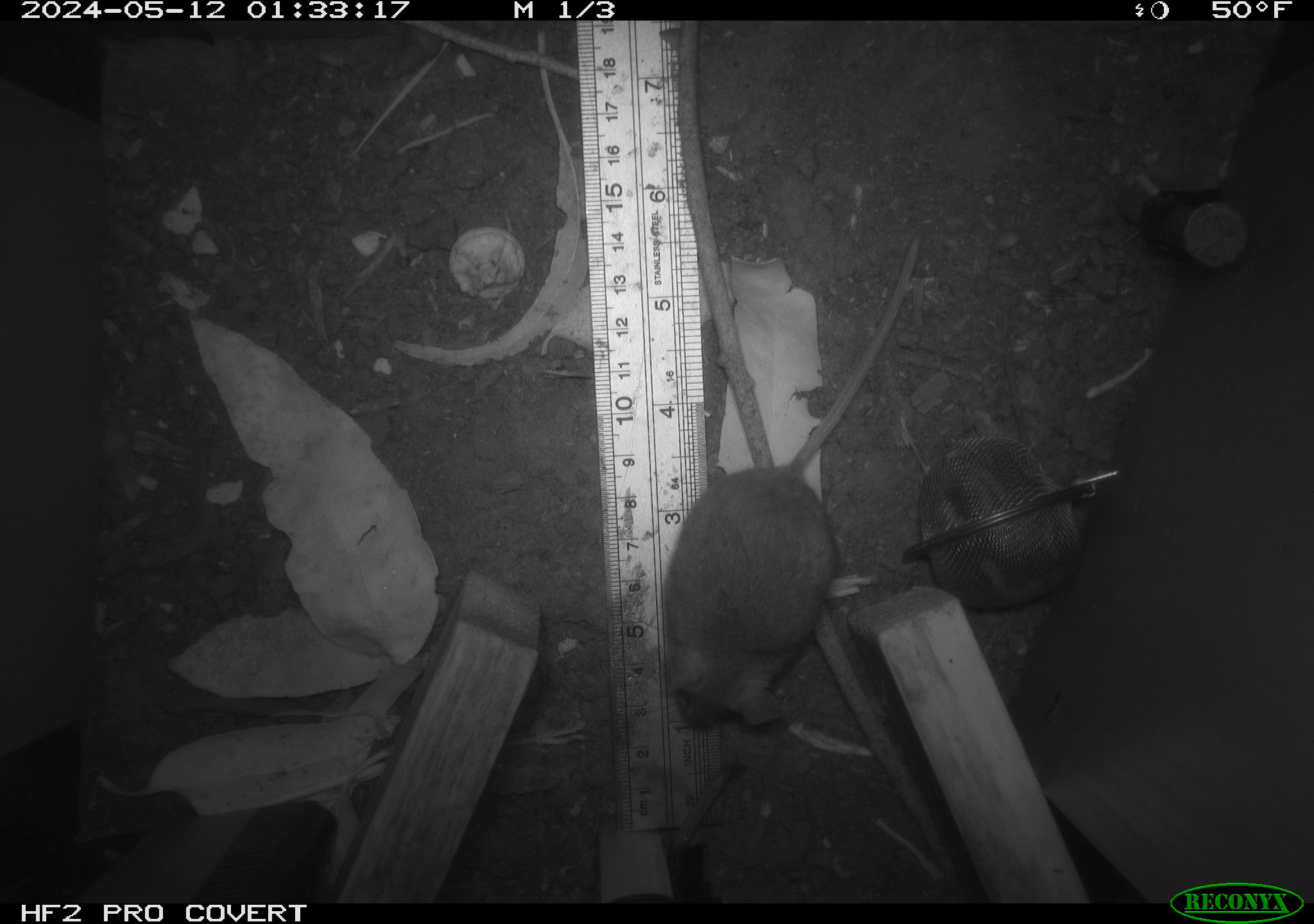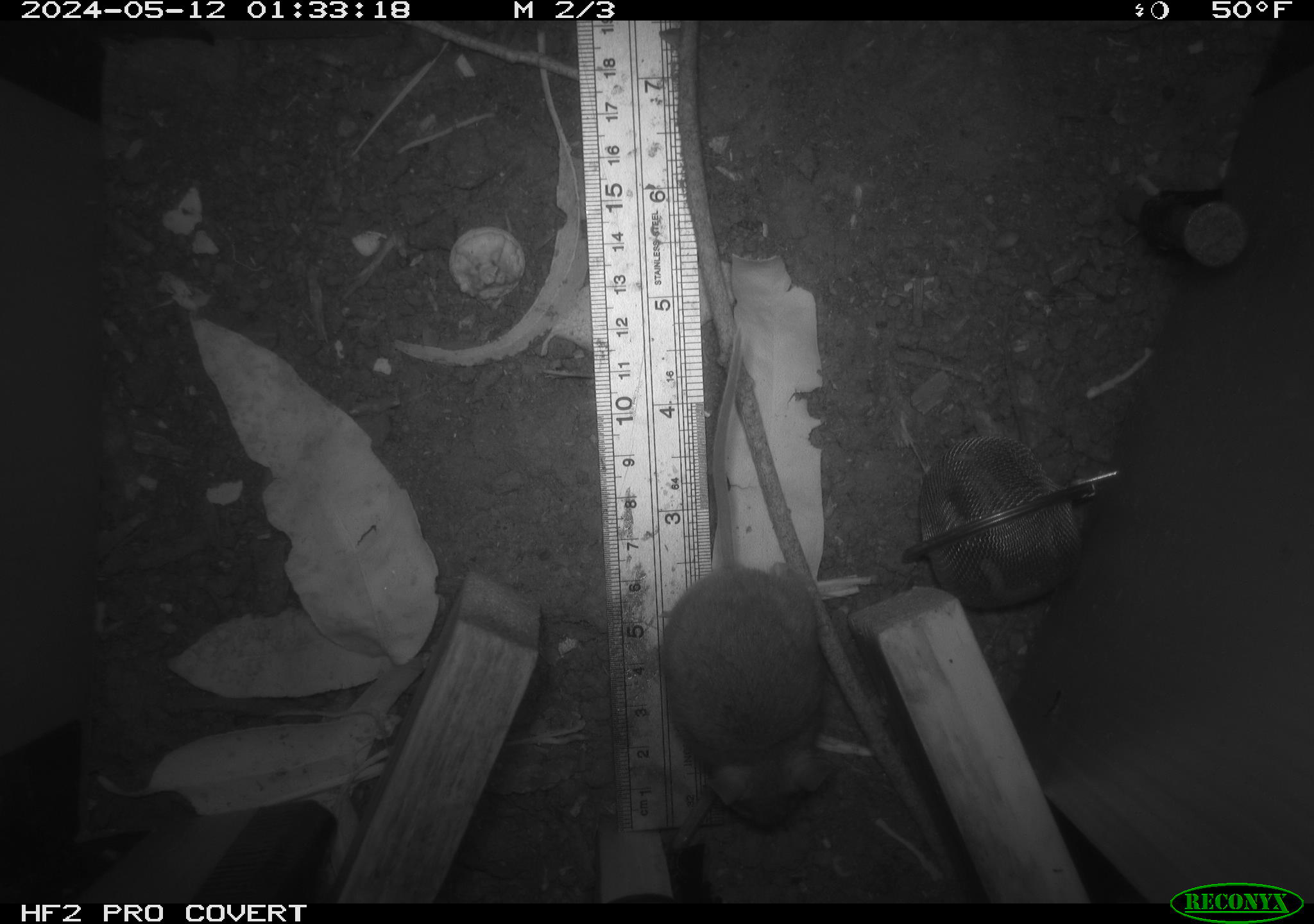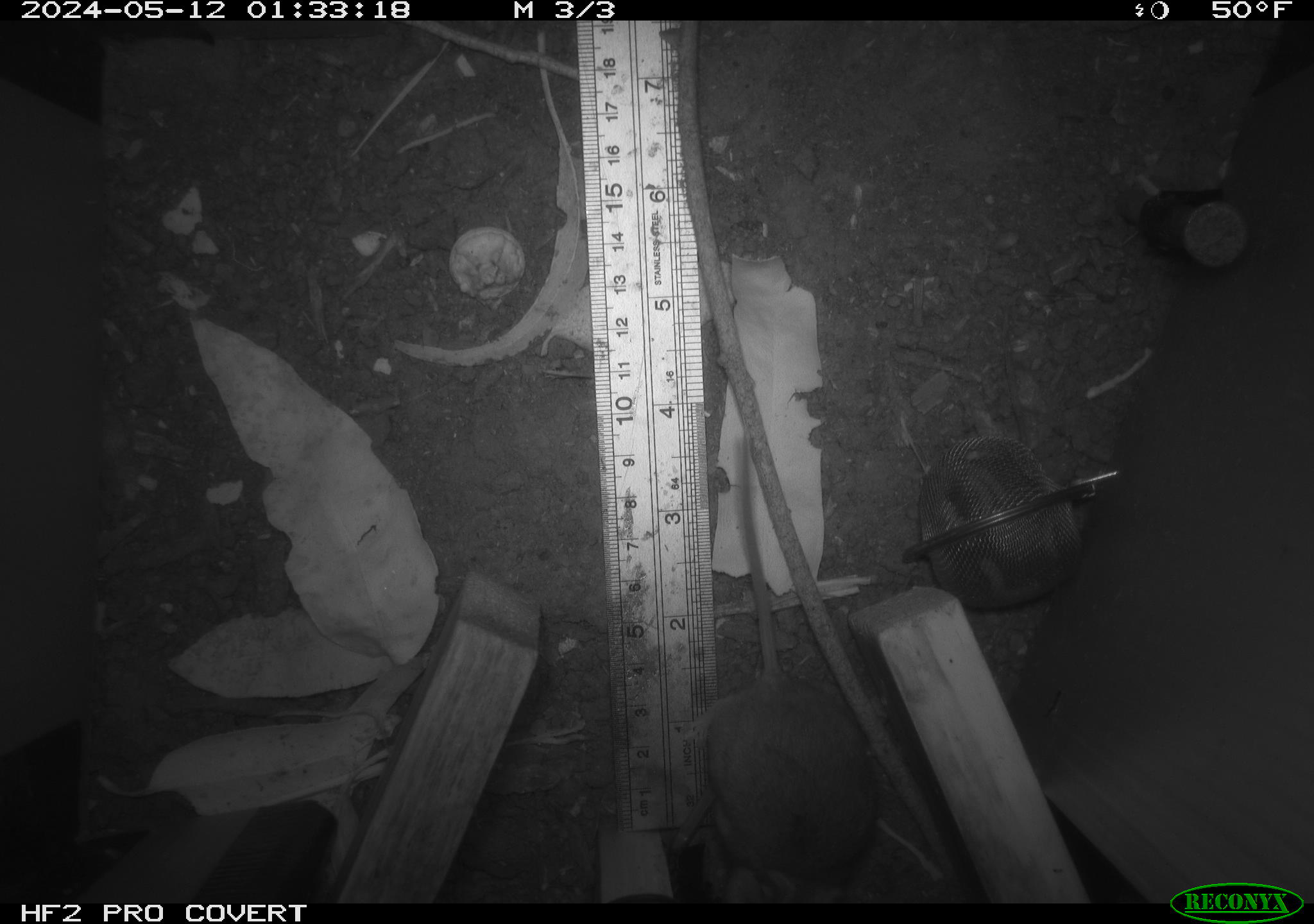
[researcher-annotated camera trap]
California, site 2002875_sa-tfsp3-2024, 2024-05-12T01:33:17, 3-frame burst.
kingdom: Animalia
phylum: Chordata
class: Mammalia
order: Rodentia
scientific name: Rodentia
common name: mouse species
Mouse species (Rodentia).